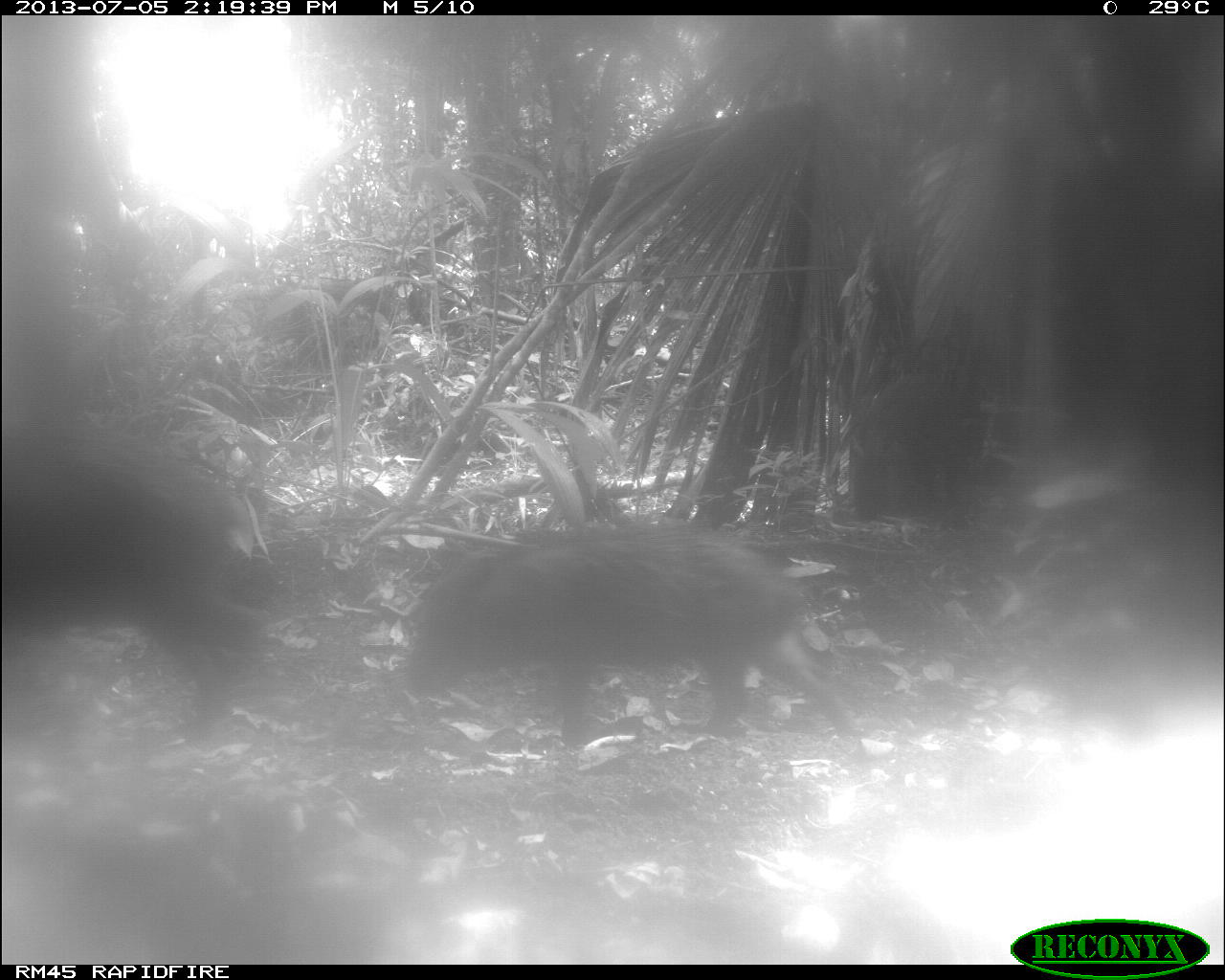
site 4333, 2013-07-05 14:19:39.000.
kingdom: Animalia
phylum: Chordata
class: Mammalia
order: Artiodactyla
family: Tayassuidae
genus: Tayassu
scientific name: Tayassu pecari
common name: white-lipped peccary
Tayassu pecari (white-lipped peccary), count 2.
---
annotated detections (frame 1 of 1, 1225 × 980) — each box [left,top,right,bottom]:
tayassu pecari: [406,520,852,747]; [0,411,272,745]